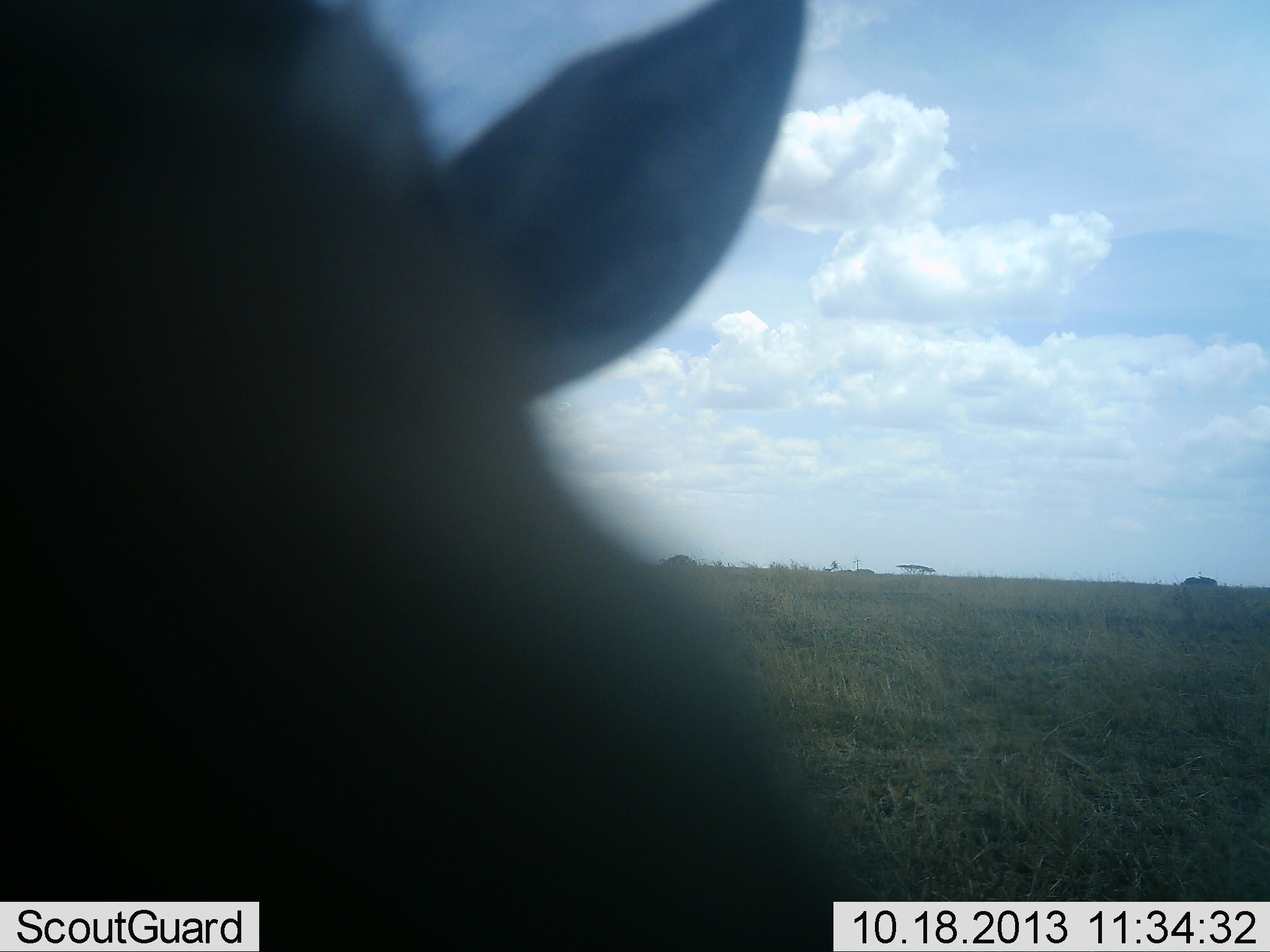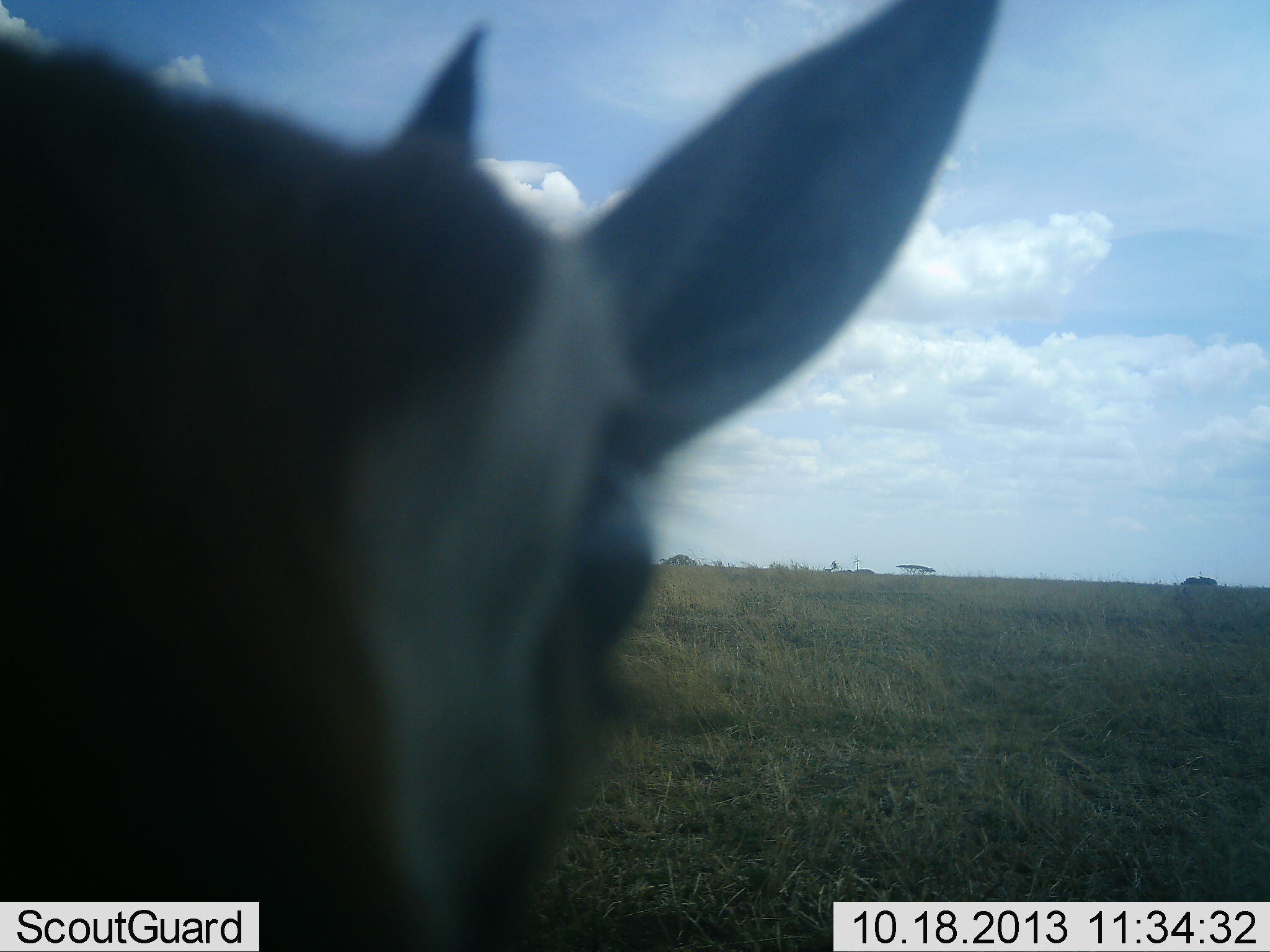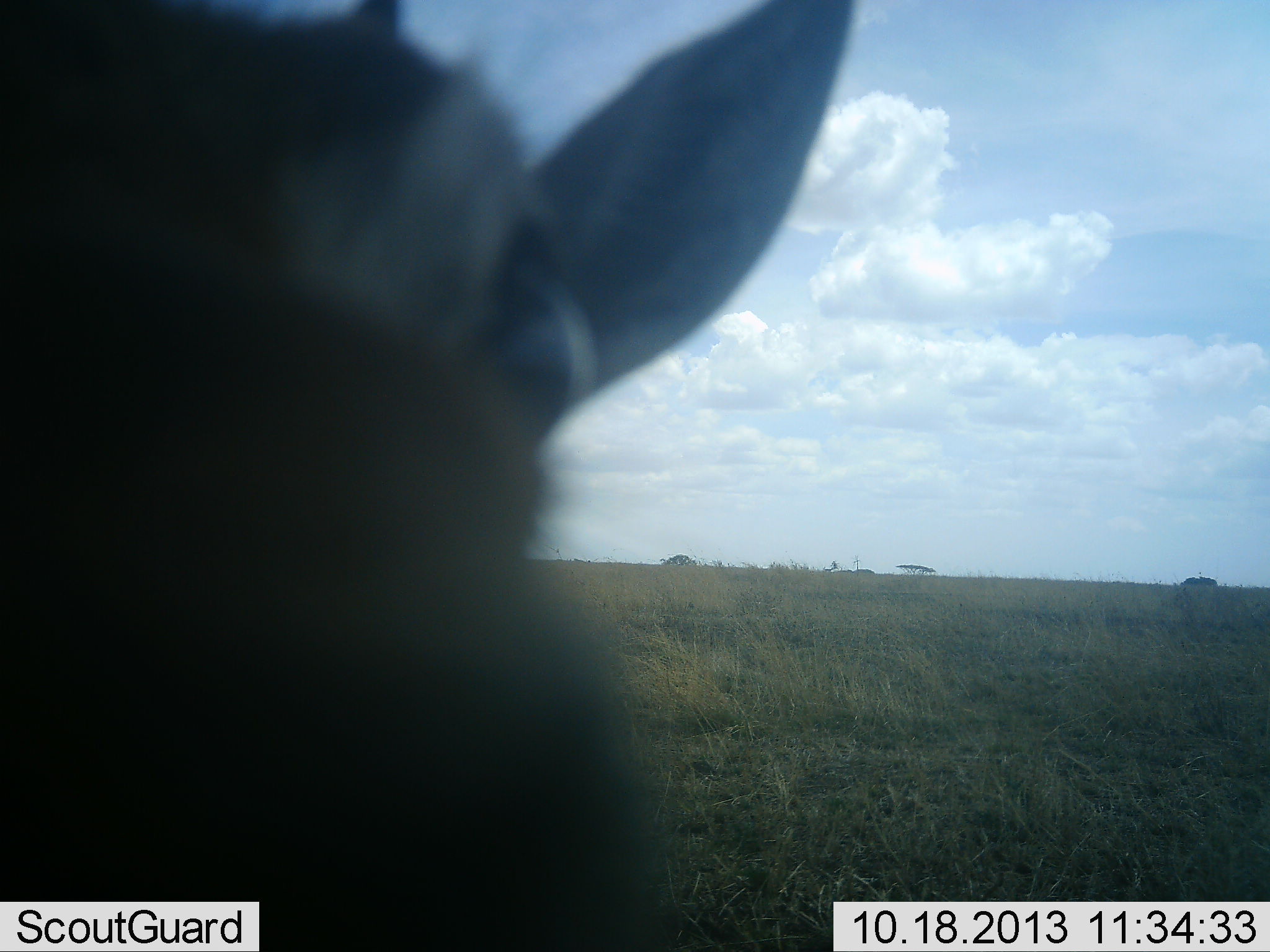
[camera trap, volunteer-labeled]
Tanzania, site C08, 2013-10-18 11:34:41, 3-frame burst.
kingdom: Animalia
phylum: Chordata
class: Mammalia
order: Artiodactyla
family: Bovidae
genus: Eudorcas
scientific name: Eudorcas thomsonii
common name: thomson's gazelle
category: gazellethomsons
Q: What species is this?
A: Gazellethomsons (thomson's gazelle) (Eudorcas thomsonii).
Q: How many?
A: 1.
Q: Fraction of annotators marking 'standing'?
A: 88%.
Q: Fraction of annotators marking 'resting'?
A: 0%.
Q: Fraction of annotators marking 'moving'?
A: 12%.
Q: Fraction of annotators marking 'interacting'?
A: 0%.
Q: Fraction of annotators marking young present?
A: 0%.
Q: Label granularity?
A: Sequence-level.